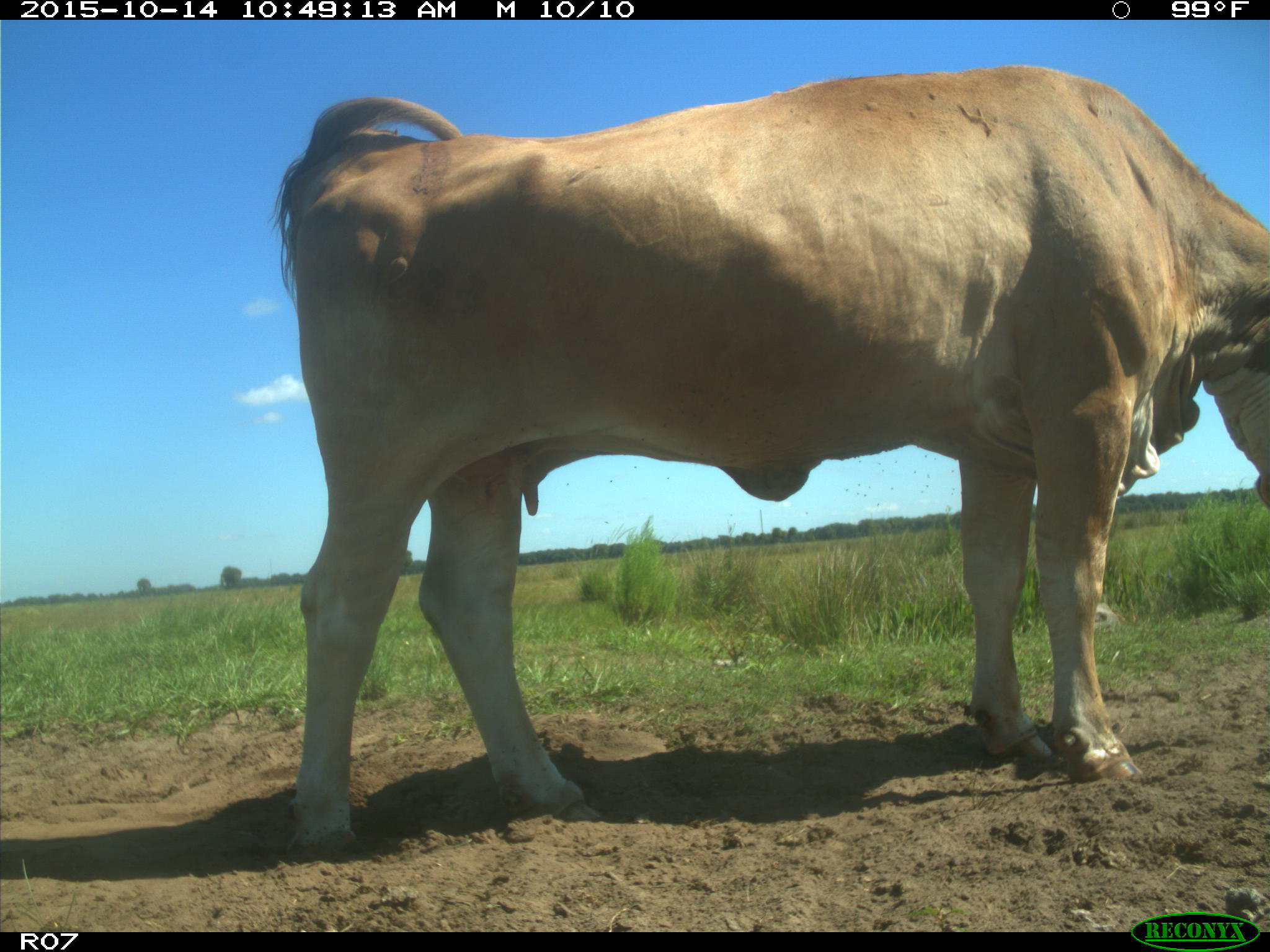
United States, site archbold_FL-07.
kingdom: Animalia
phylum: Chordata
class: Mammalia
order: Artiodactyla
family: Bovidae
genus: Bos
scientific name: Bos taurus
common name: domestic cow